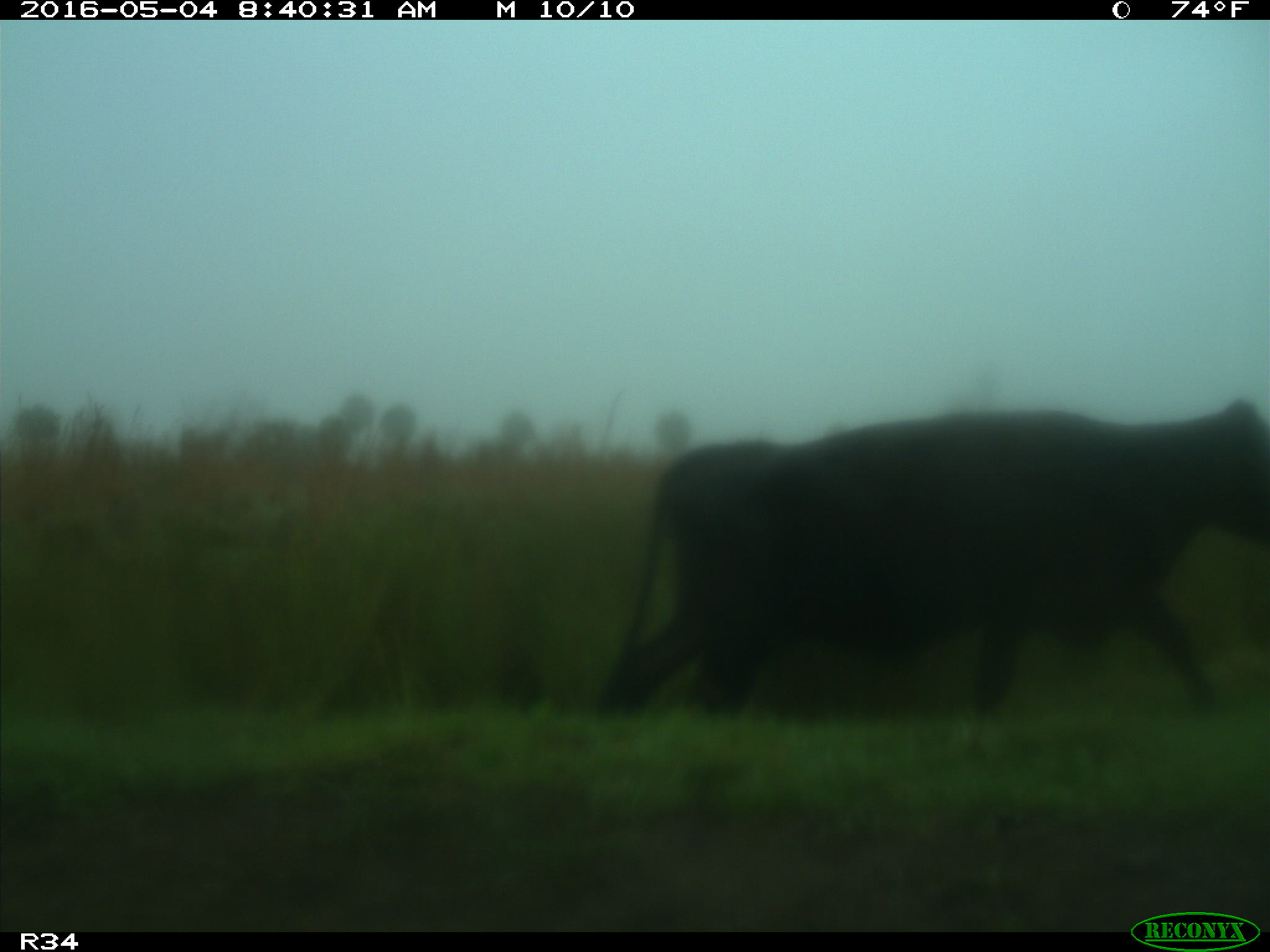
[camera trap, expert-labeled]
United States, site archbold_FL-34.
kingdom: Animalia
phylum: Chordata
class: Mammalia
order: Artiodactyla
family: Bovidae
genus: Bos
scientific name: Bos taurus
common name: domestic cow